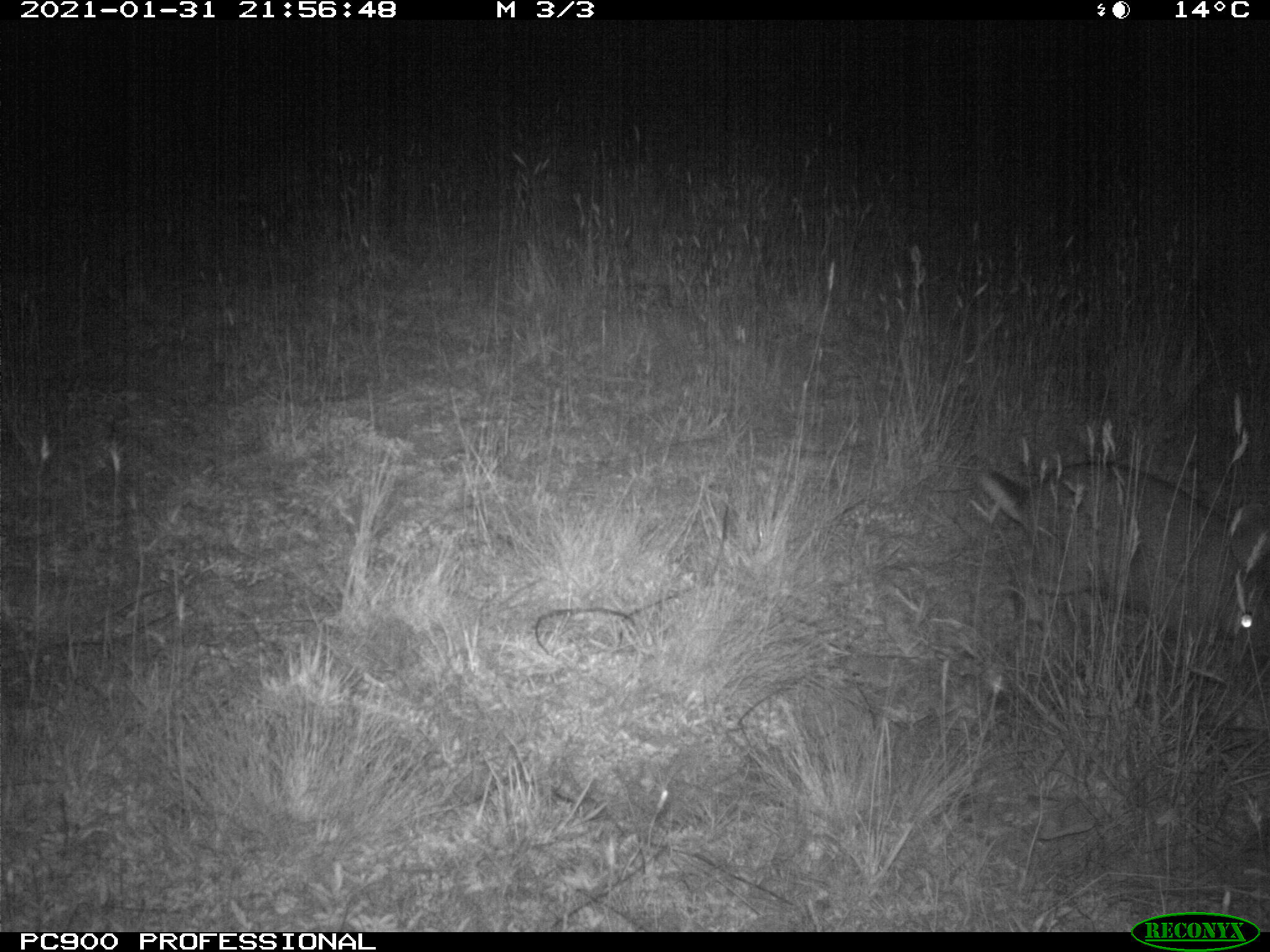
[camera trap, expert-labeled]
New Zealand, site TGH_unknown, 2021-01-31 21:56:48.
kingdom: Animalia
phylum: Chordata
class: Mammalia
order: Lagomorpha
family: Leporidae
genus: Oryctolagus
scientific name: Oryctolagus cuniculus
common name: european rabbit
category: rabbit